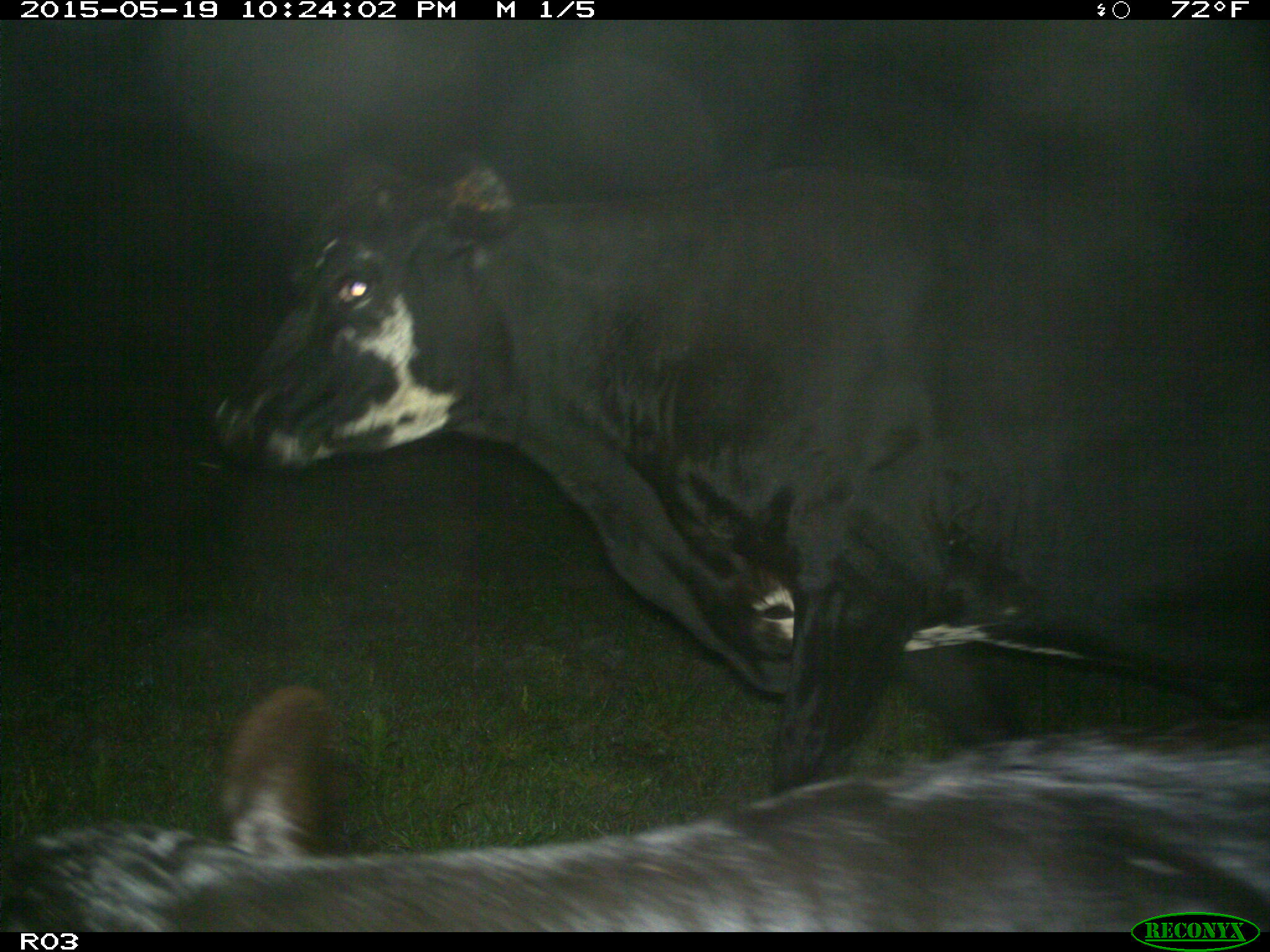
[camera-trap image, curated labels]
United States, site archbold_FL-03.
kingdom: Animalia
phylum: Chordata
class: Mammalia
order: Artiodactyla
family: Bovidae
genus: Bos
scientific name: Bos taurus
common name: domestic cow